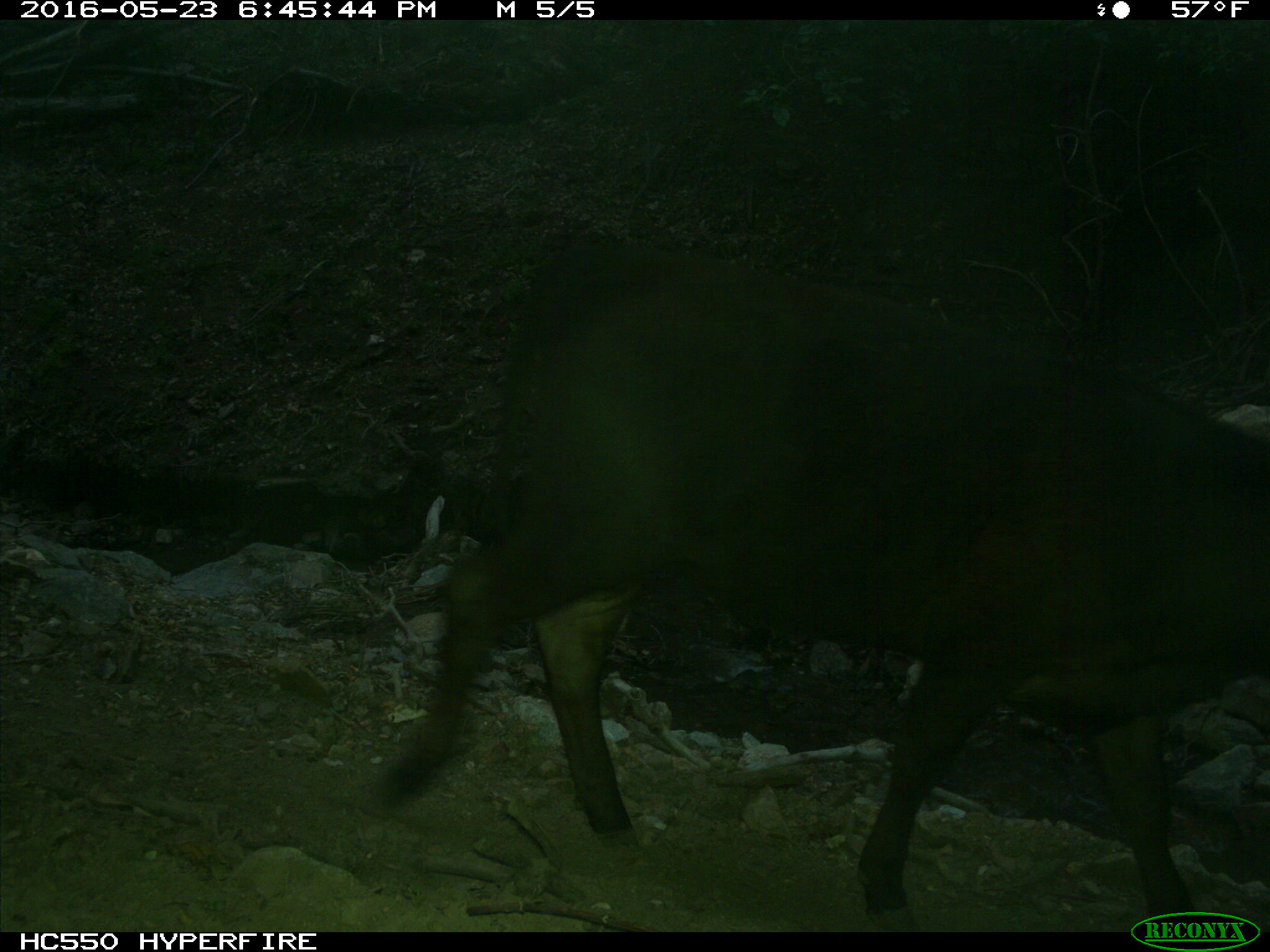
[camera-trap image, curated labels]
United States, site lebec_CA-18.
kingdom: Animalia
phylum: Chordata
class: Mammalia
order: Artiodactyla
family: Bovidae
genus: Bos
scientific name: Bos taurus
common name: domestic cow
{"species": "Bos taurus (domestic cow)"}